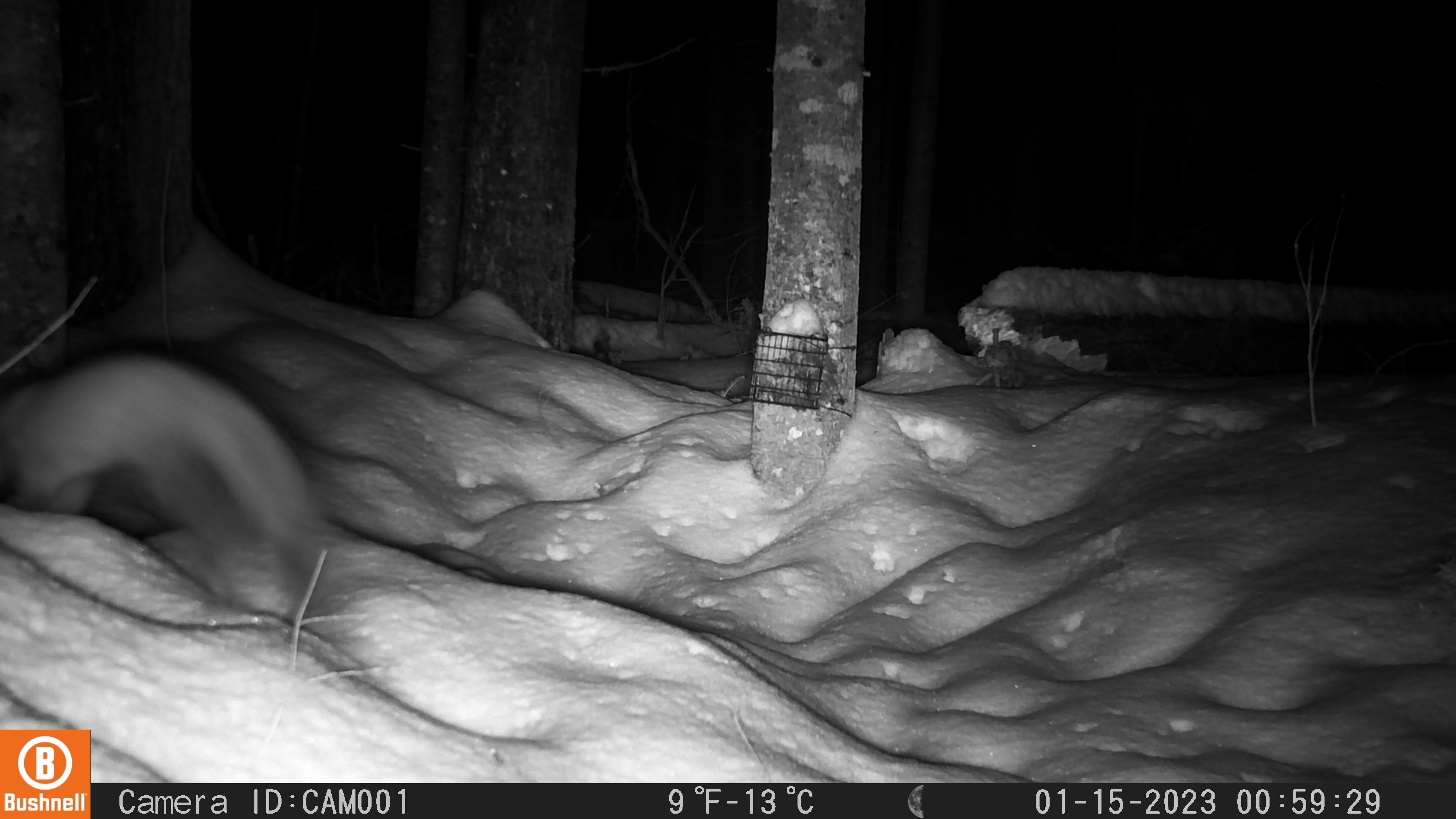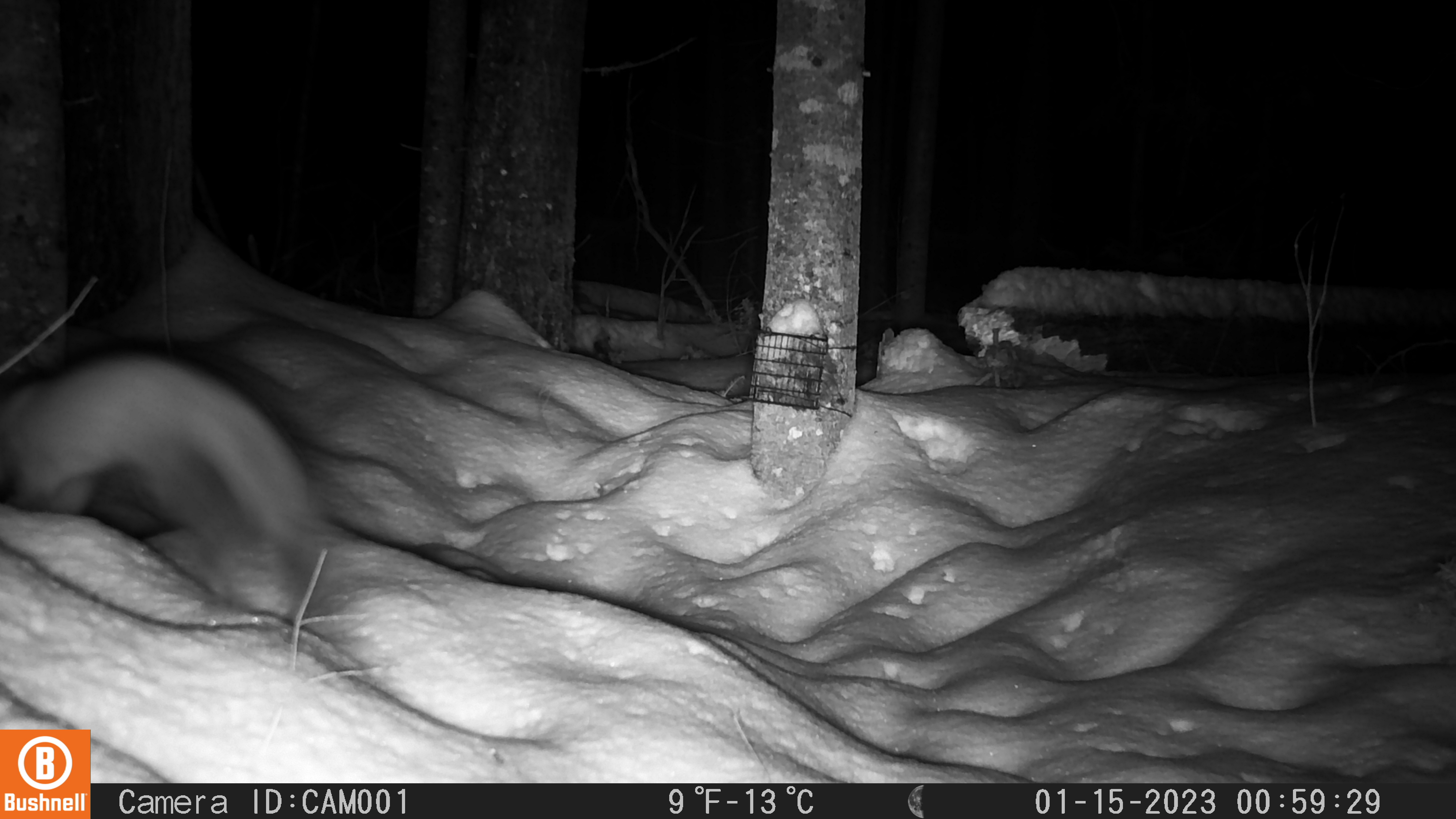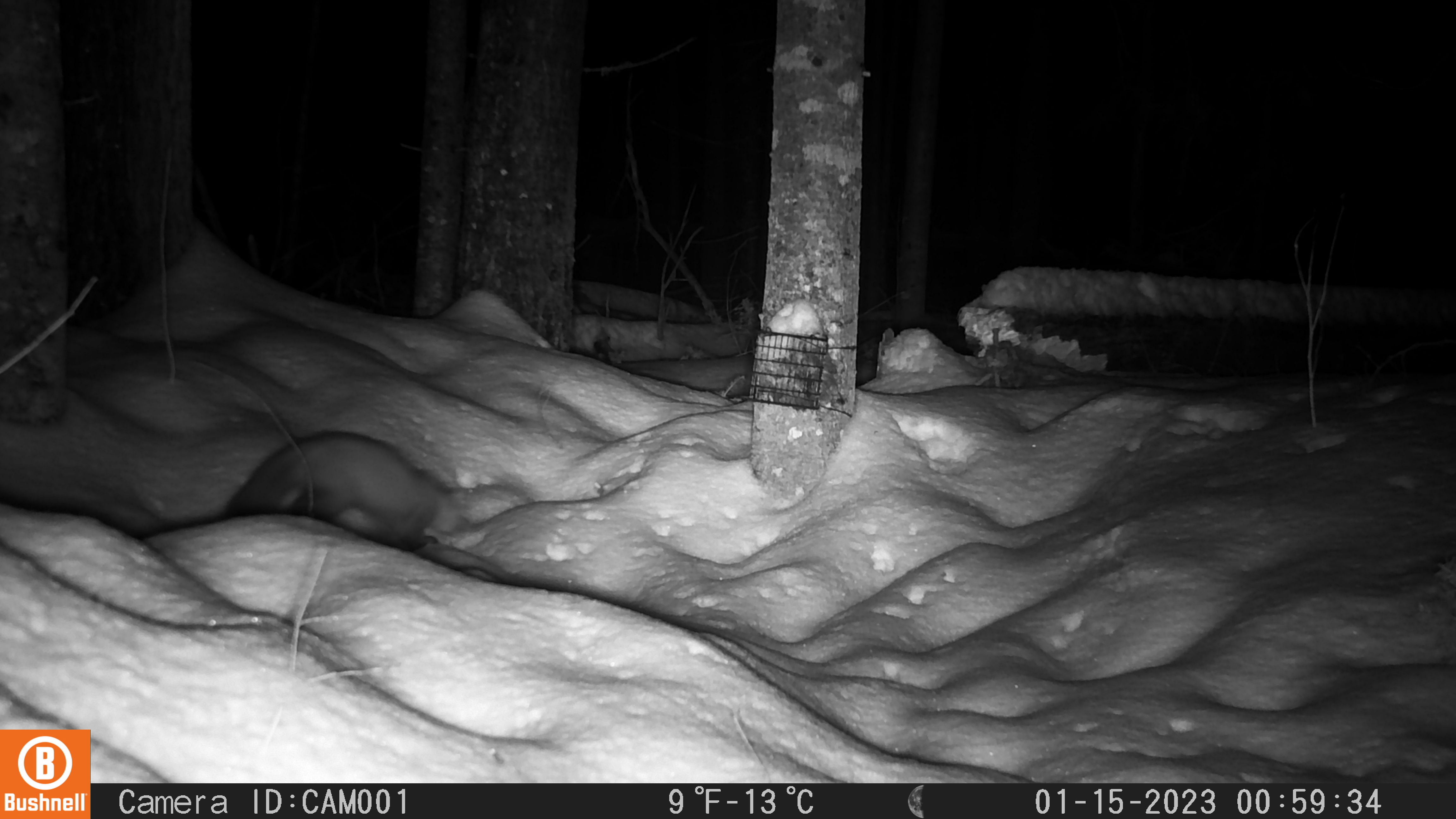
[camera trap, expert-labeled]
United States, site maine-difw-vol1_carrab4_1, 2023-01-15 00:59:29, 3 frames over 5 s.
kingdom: Animalia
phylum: Chordata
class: Mammalia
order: Carnivora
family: Mustelidae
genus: Martes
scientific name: Martes americana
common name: american marten